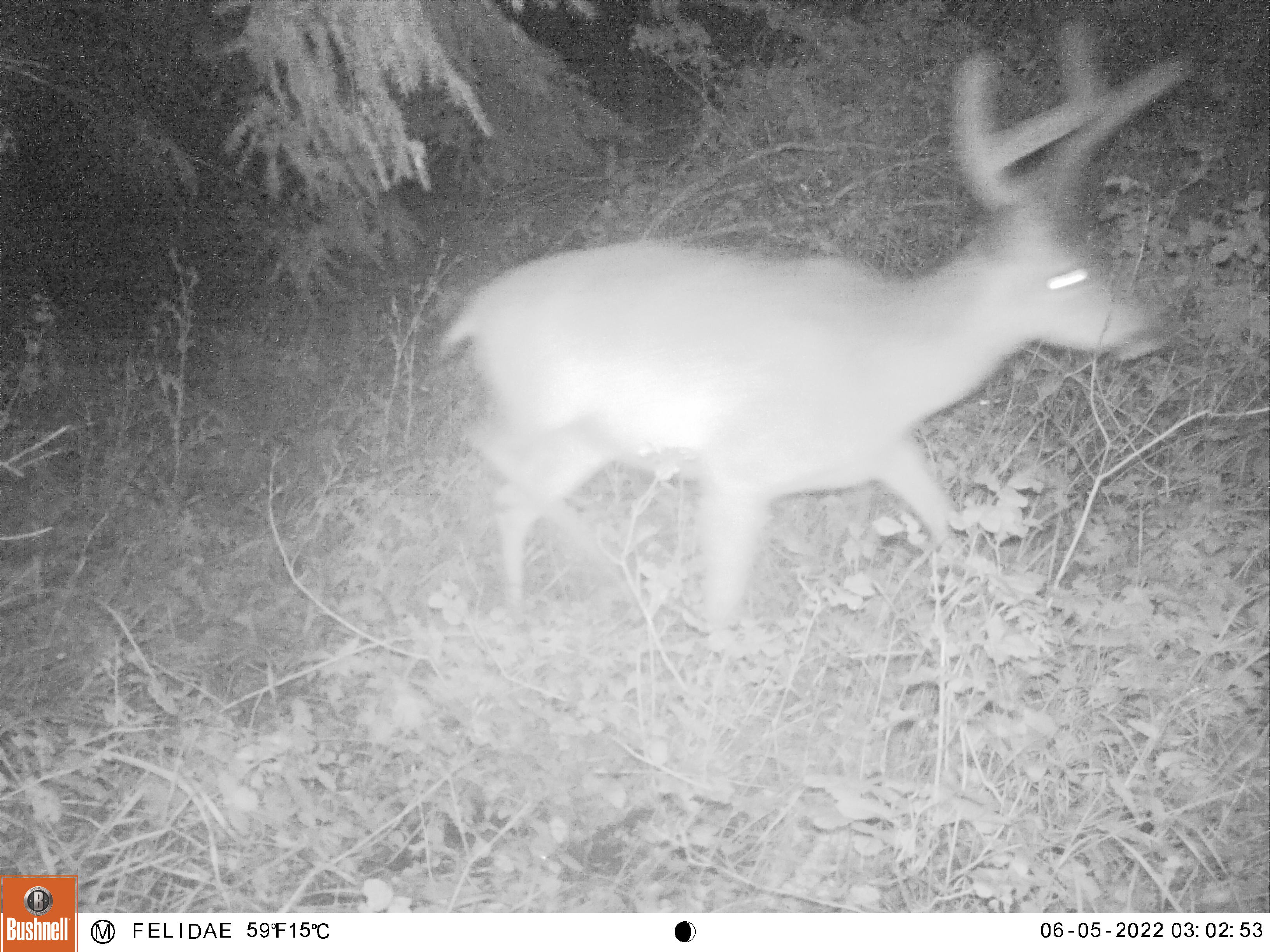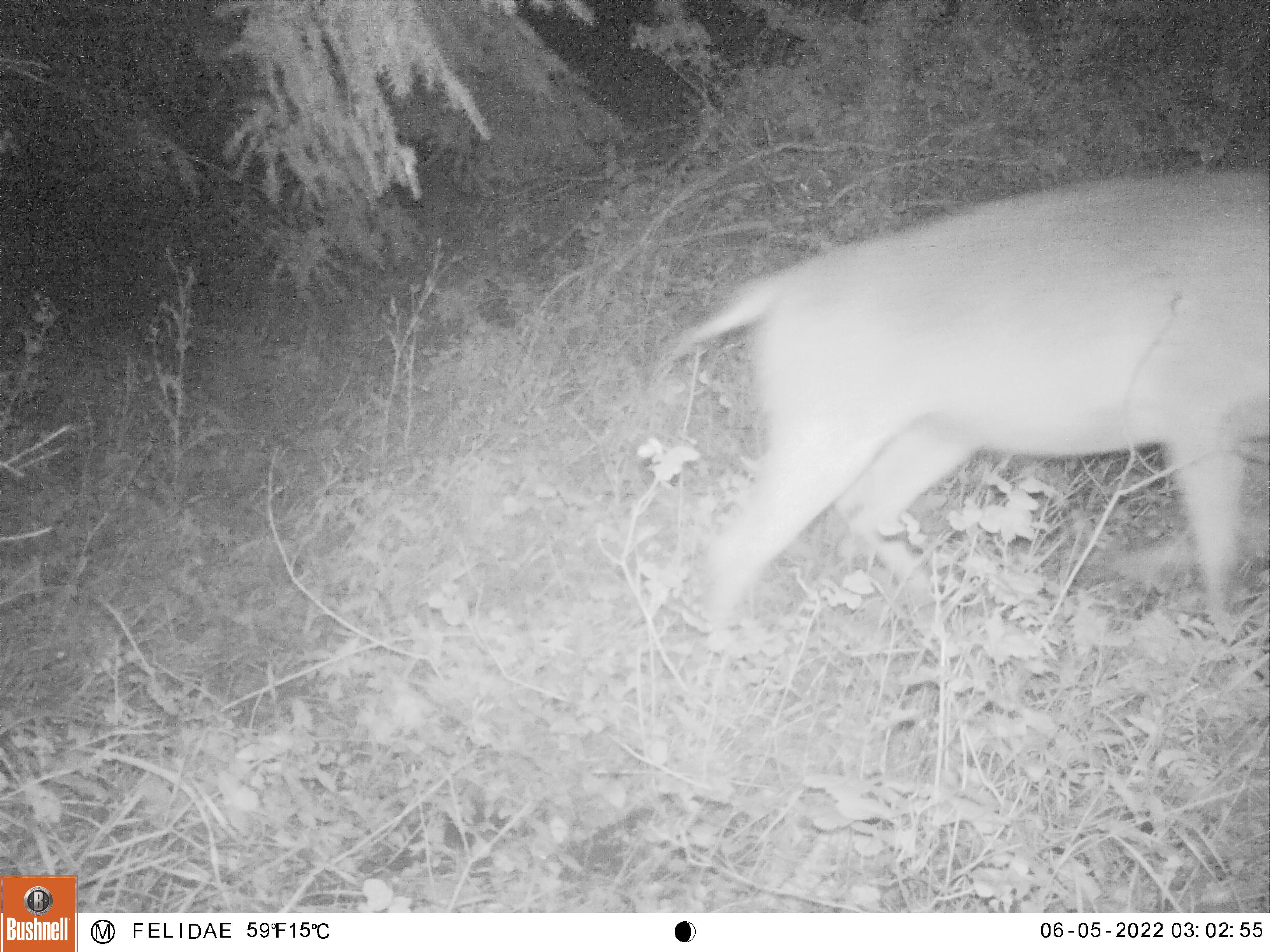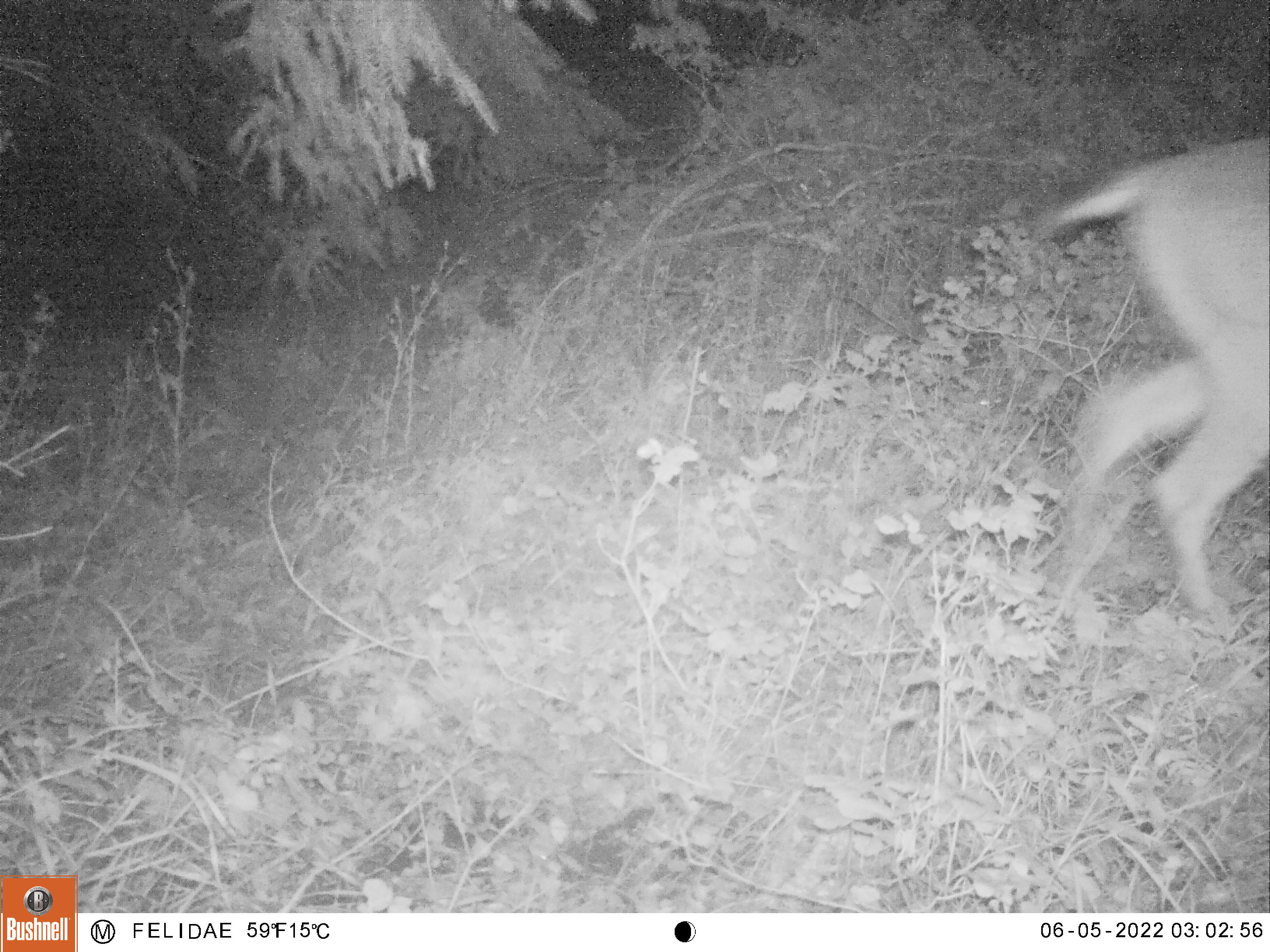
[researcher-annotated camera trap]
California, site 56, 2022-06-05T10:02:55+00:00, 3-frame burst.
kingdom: Animalia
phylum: Chordata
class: Mammalia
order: Artiodactyla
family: Cervidae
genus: Odocoileus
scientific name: Odocoileus hemionus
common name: mule deer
Mule deer (Odocoileus hemionus).